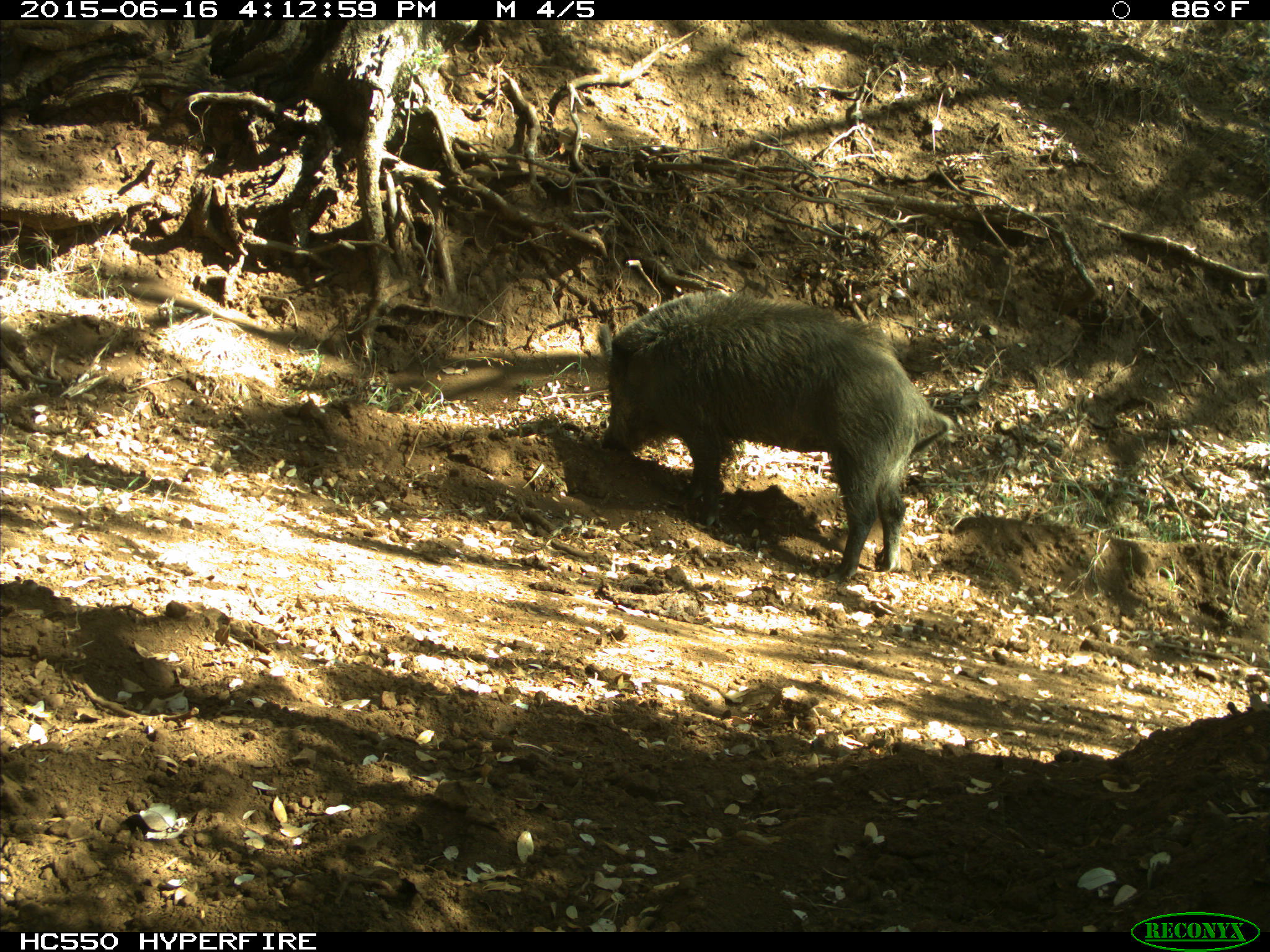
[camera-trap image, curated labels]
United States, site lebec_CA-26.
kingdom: Animalia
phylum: Chordata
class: Mammalia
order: Artiodactyla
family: Suidae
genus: Sus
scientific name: Sus scrofa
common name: wild boar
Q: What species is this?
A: Sus scrofa (wild boar).